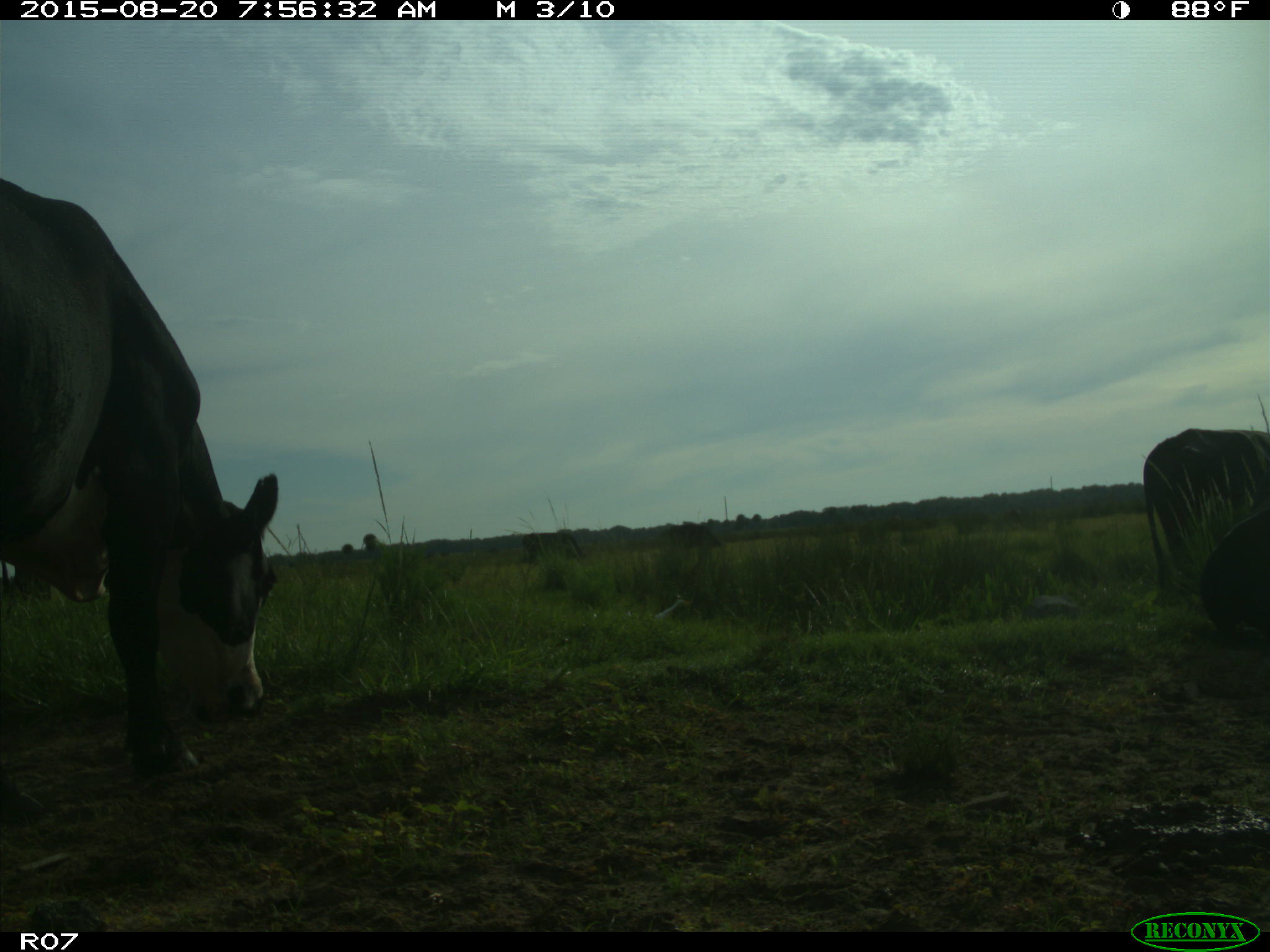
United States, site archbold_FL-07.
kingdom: Animalia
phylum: Chordata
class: Mammalia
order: Artiodactyla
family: Bovidae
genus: Bos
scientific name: Bos taurus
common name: domestic cow